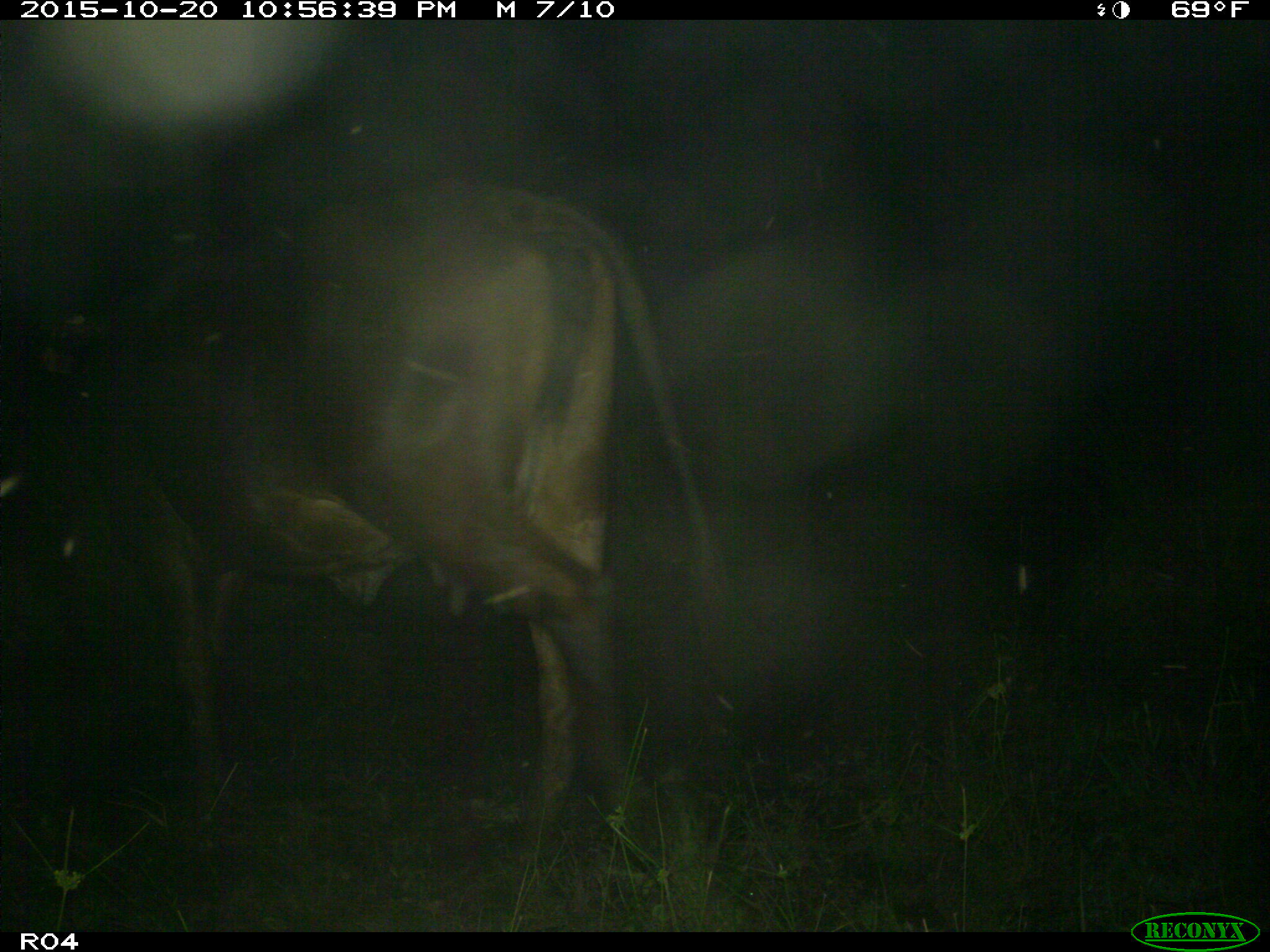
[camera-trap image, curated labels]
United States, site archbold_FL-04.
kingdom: Animalia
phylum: Chordata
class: Mammalia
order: Artiodactyla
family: Bovidae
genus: Bos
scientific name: Bos taurus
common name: domestic cow